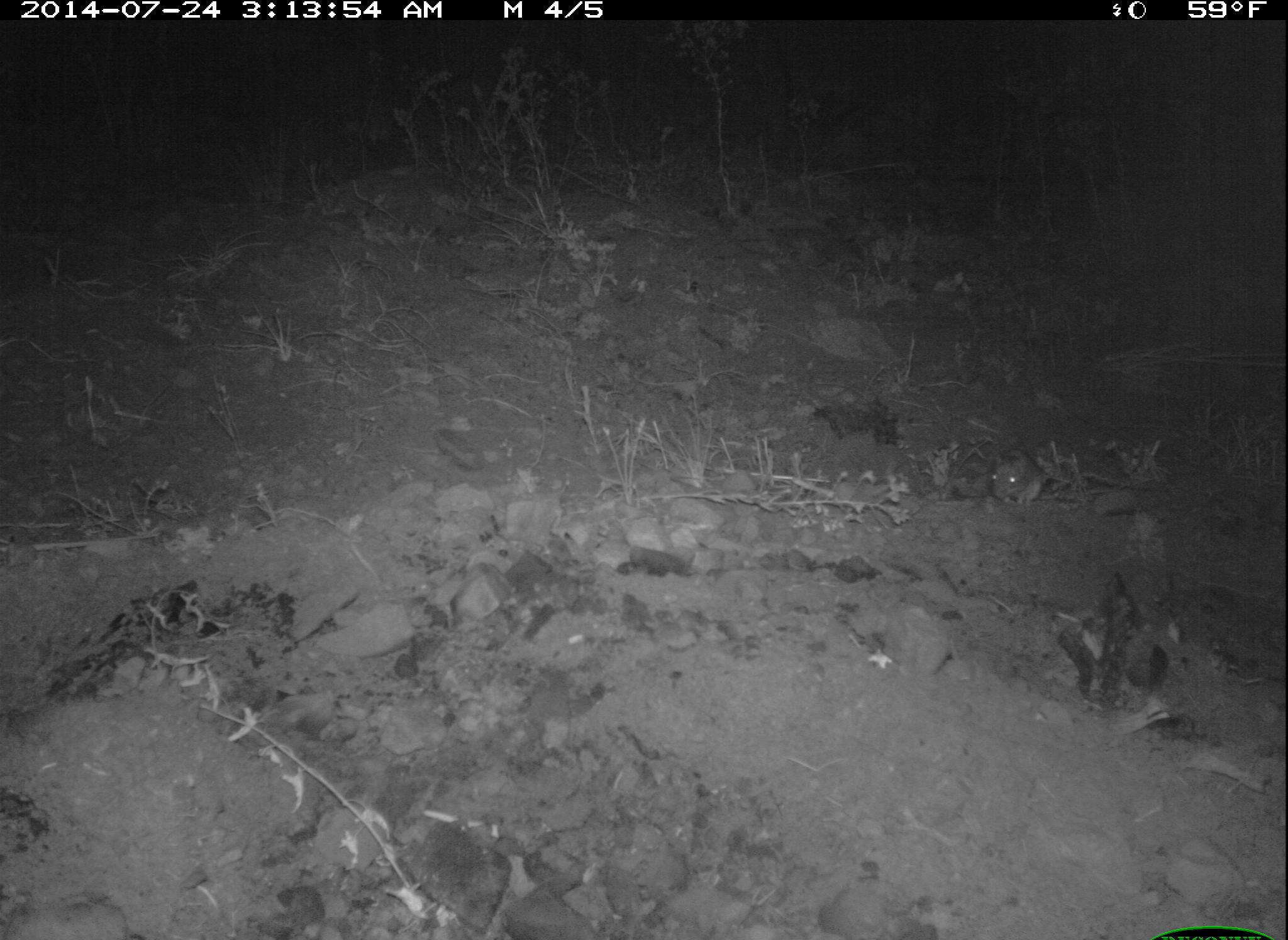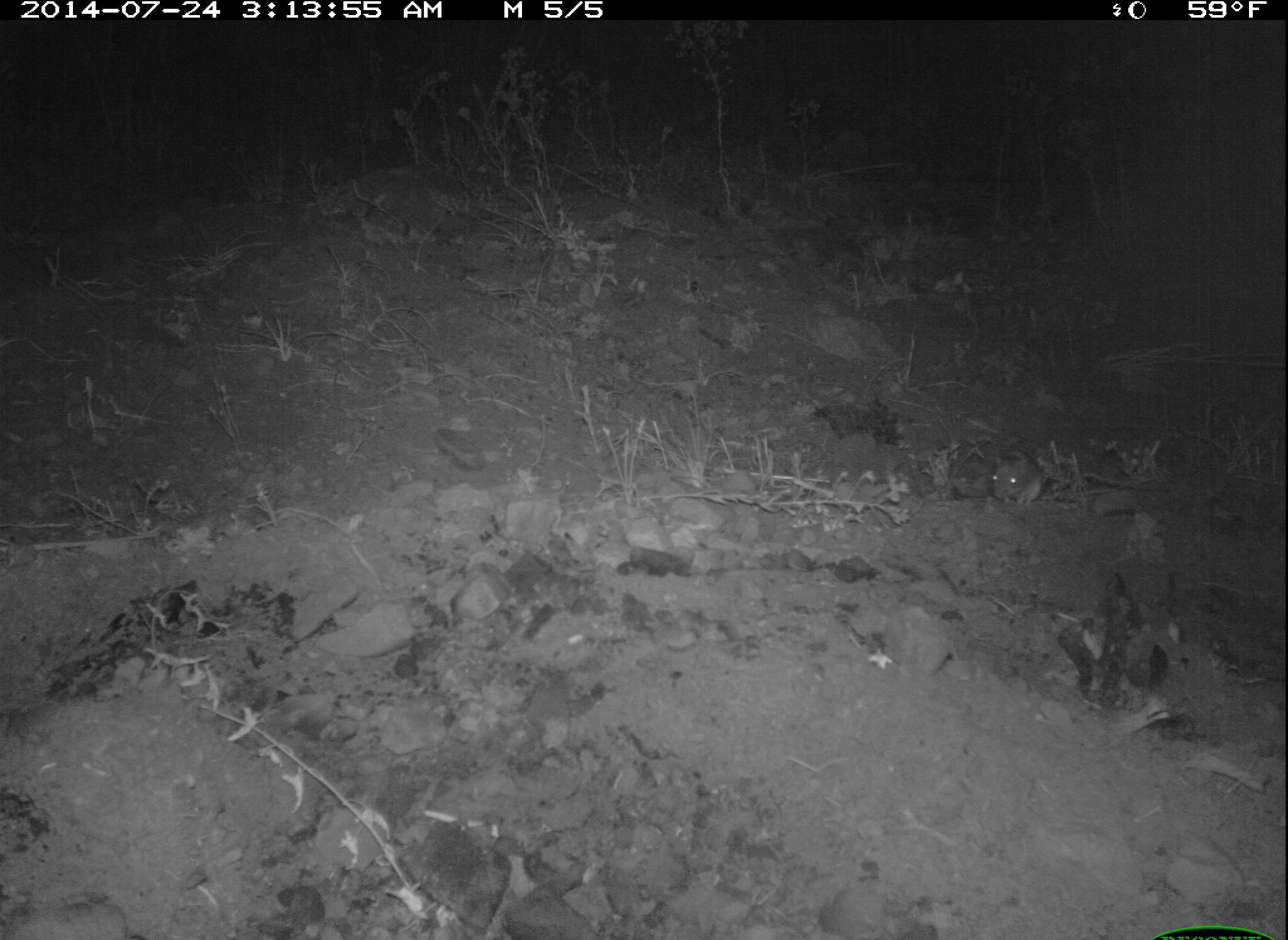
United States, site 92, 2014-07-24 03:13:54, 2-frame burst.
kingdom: Animalia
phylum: Chordata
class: Mammalia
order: Rodentia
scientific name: Rodentia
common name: rodent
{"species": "rodent (Rodentia)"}